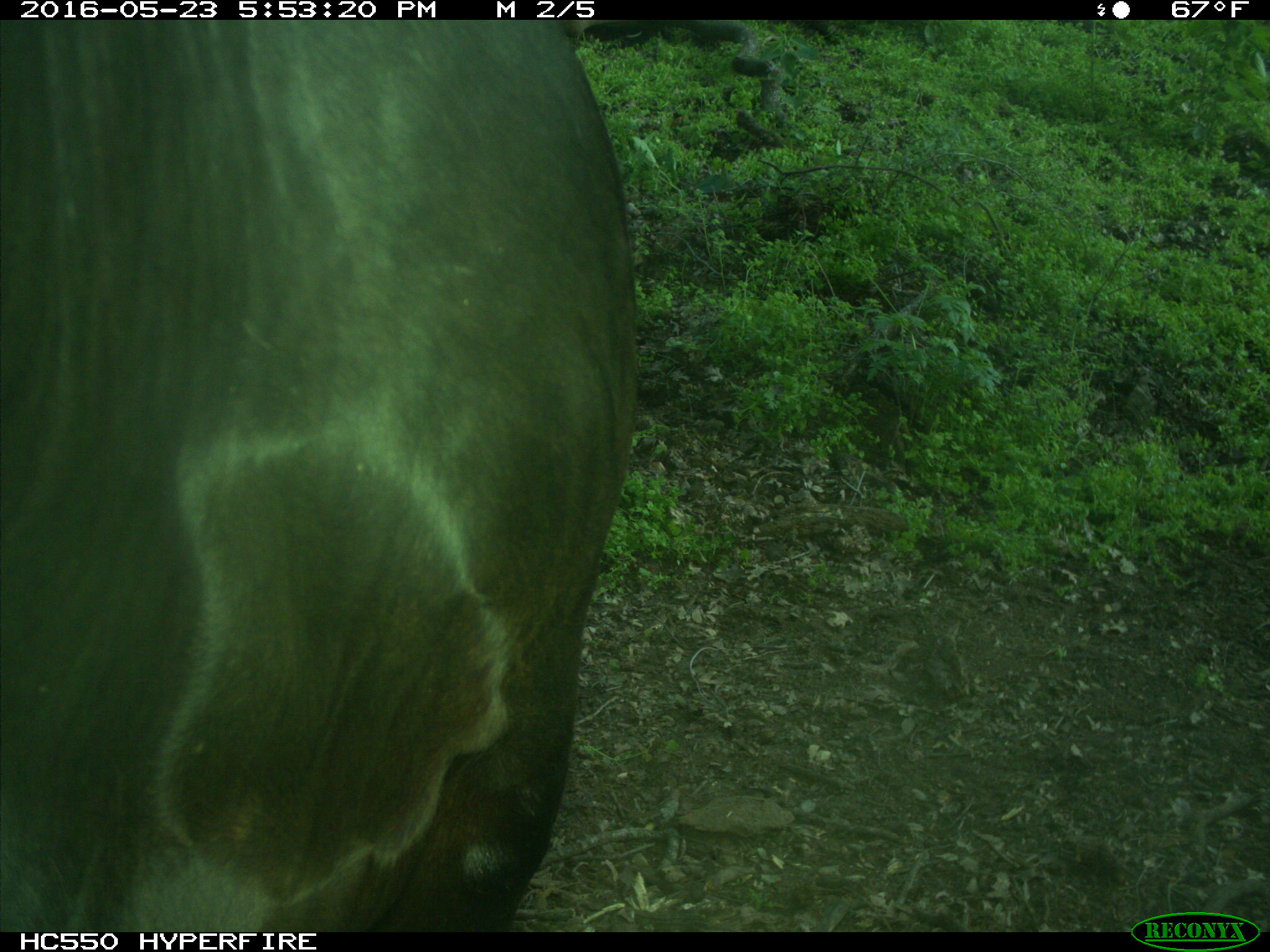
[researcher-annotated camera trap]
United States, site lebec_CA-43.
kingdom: Animalia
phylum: Chordata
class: Mammalia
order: Artiodactyla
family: Bovidae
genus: Bos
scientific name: Bos taurus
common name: domestic cow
Bos taurus (domestic cow).